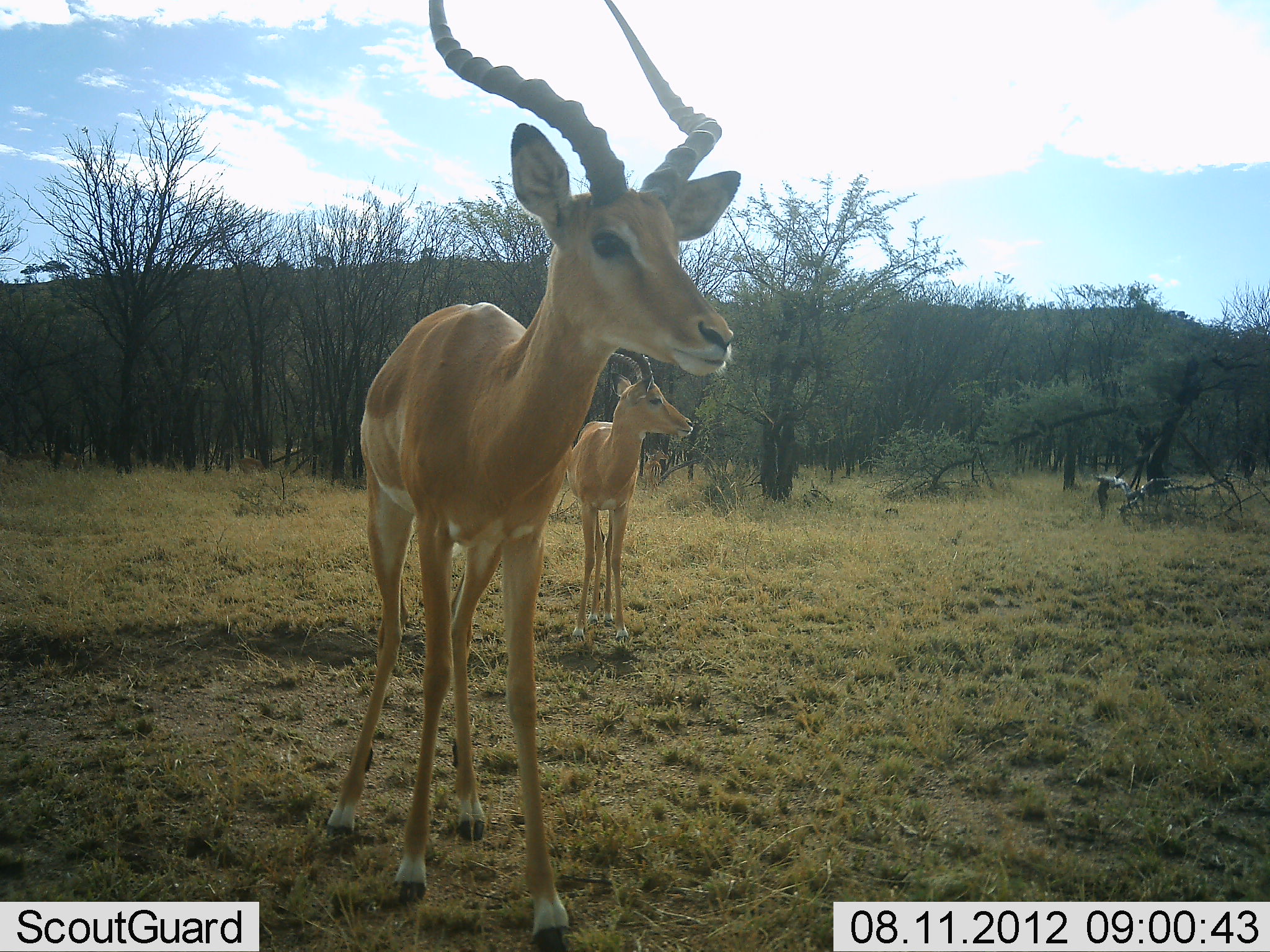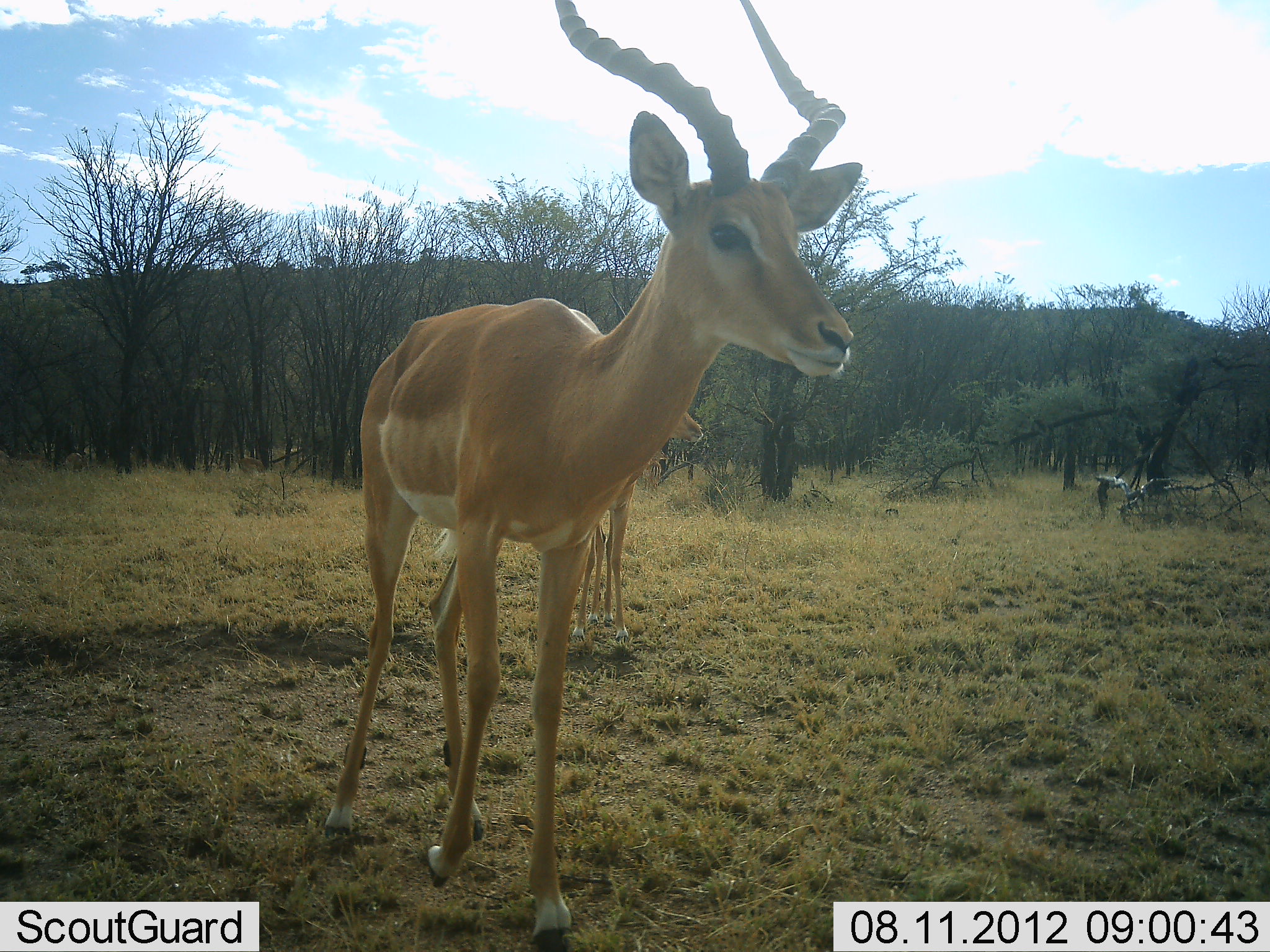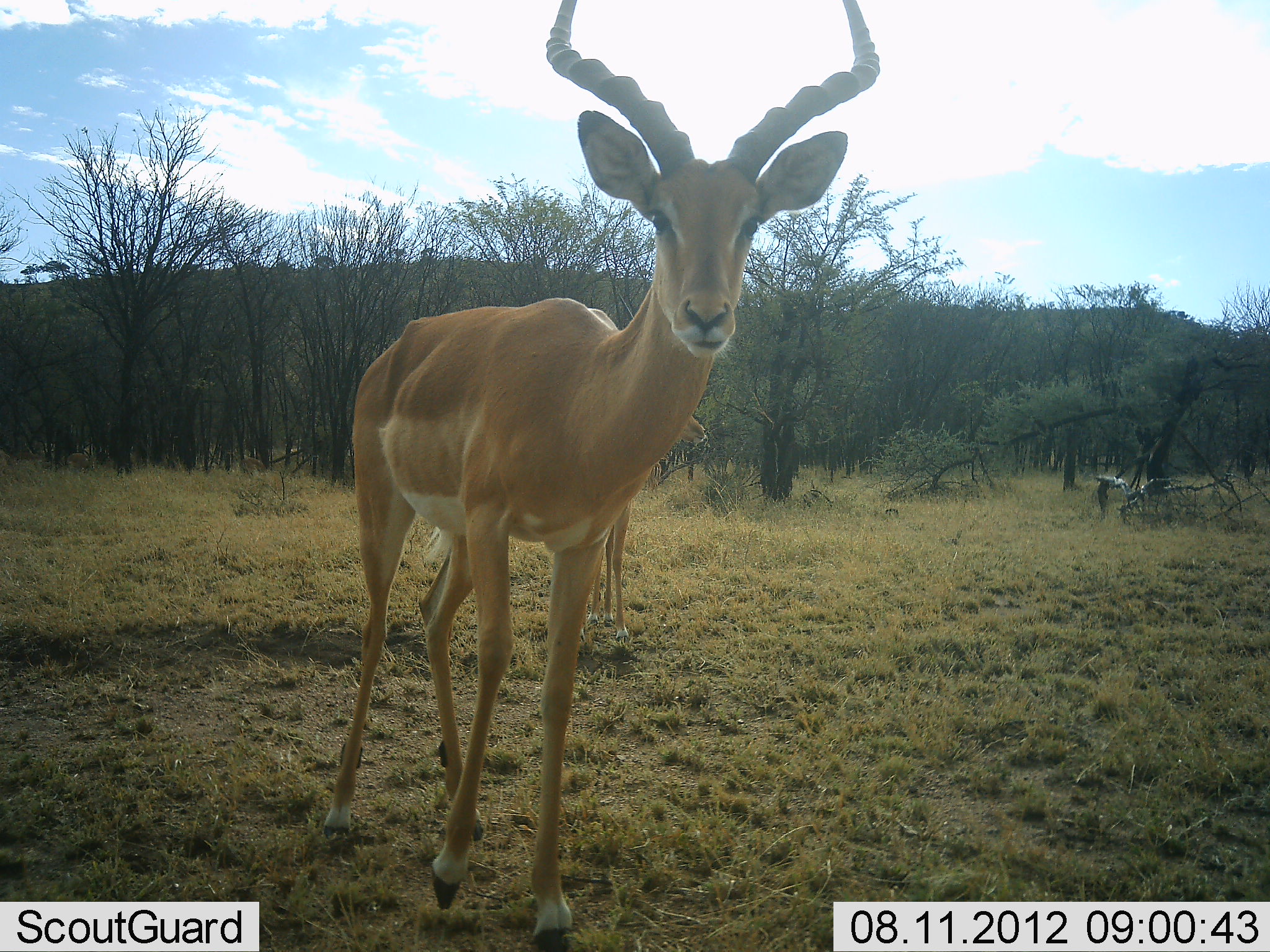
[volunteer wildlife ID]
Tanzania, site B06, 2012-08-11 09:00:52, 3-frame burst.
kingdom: Animalia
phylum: Chordata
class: Mammalia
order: Artiodactyla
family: Bovidae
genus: Aepyceros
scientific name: Aepyceros melampus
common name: impala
Impala (Aepyceros melampus), count 2. Behavior (volunteer vote fractions): standing 100%, resting 0%, moving 20%, interacting 0%. Young present (vote fraction): 0%. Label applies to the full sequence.